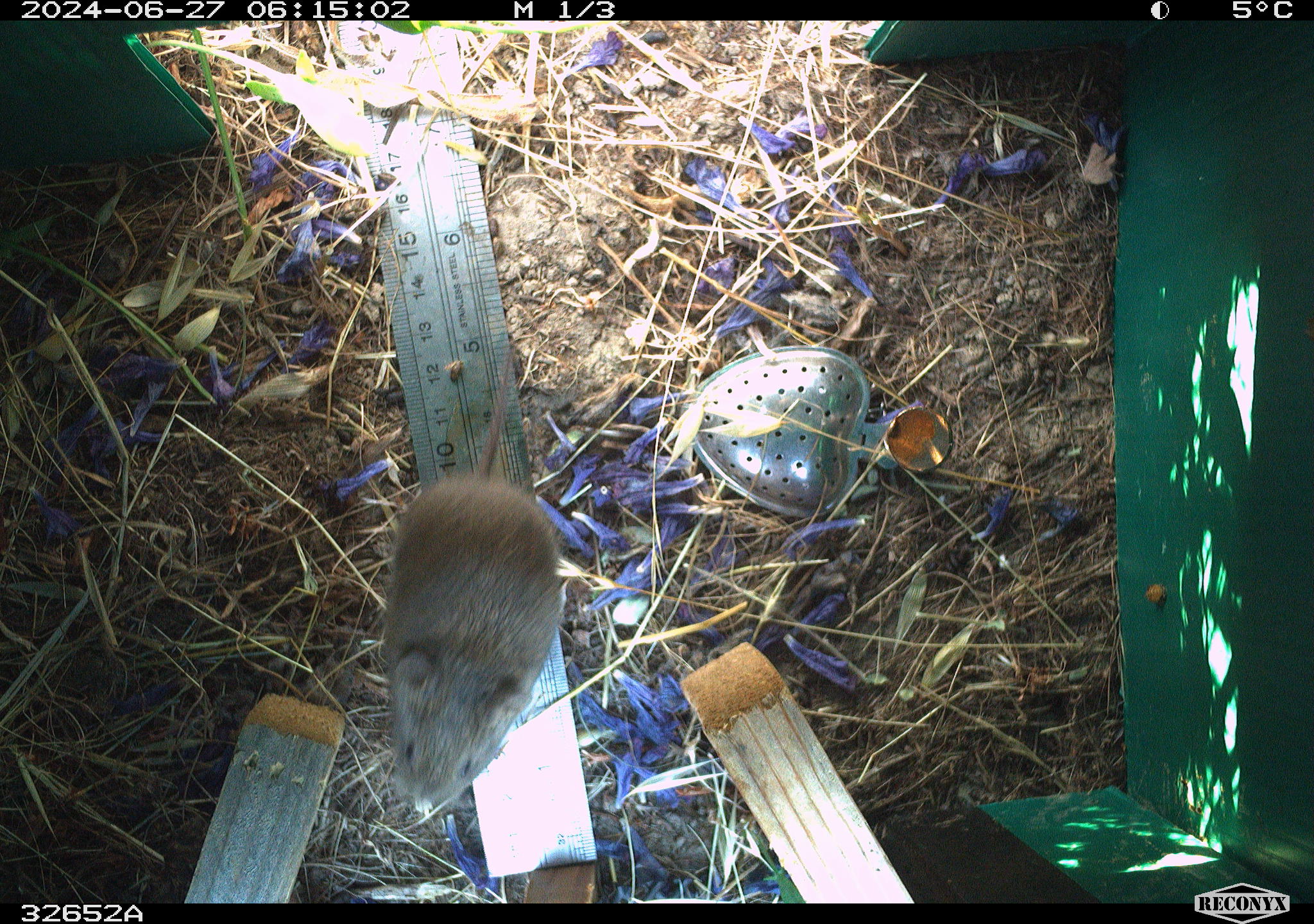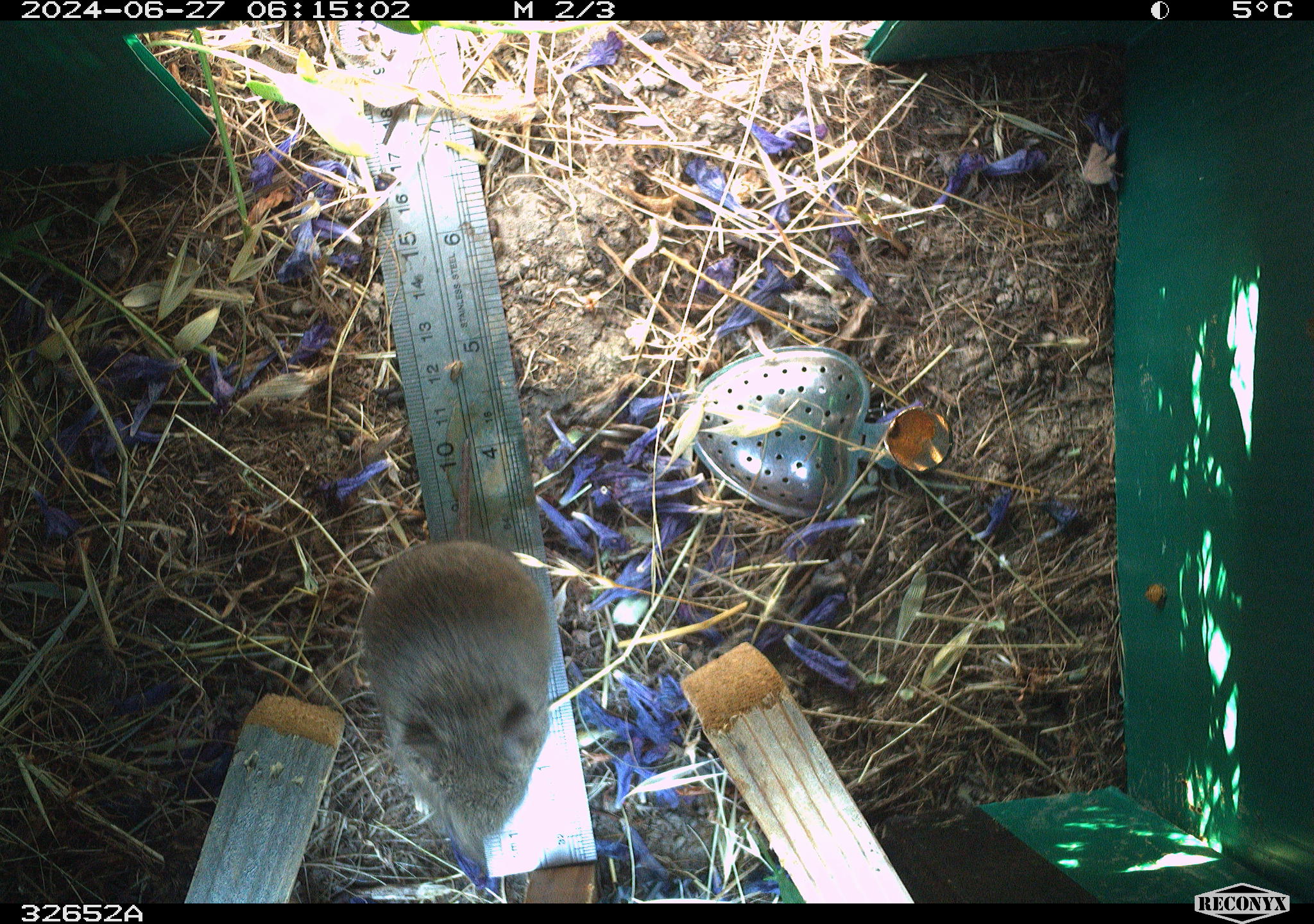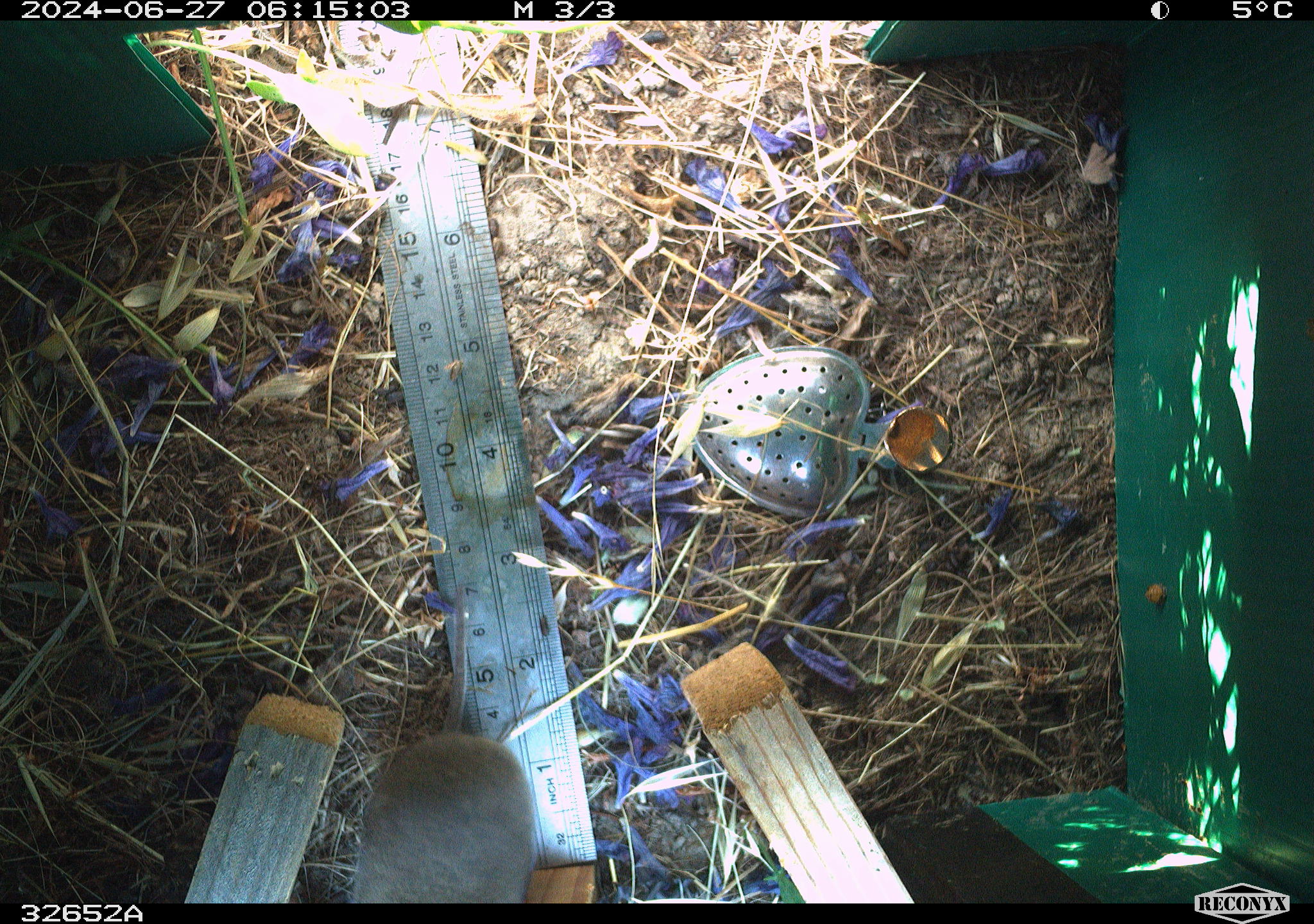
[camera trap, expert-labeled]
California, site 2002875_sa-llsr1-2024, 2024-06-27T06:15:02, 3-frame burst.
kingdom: Animalia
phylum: Chordata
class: Mammalia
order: Rodentia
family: Cricetidae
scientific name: Arvicolinae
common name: voles, lemmings, and muskrats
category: arvicolinae subfamily